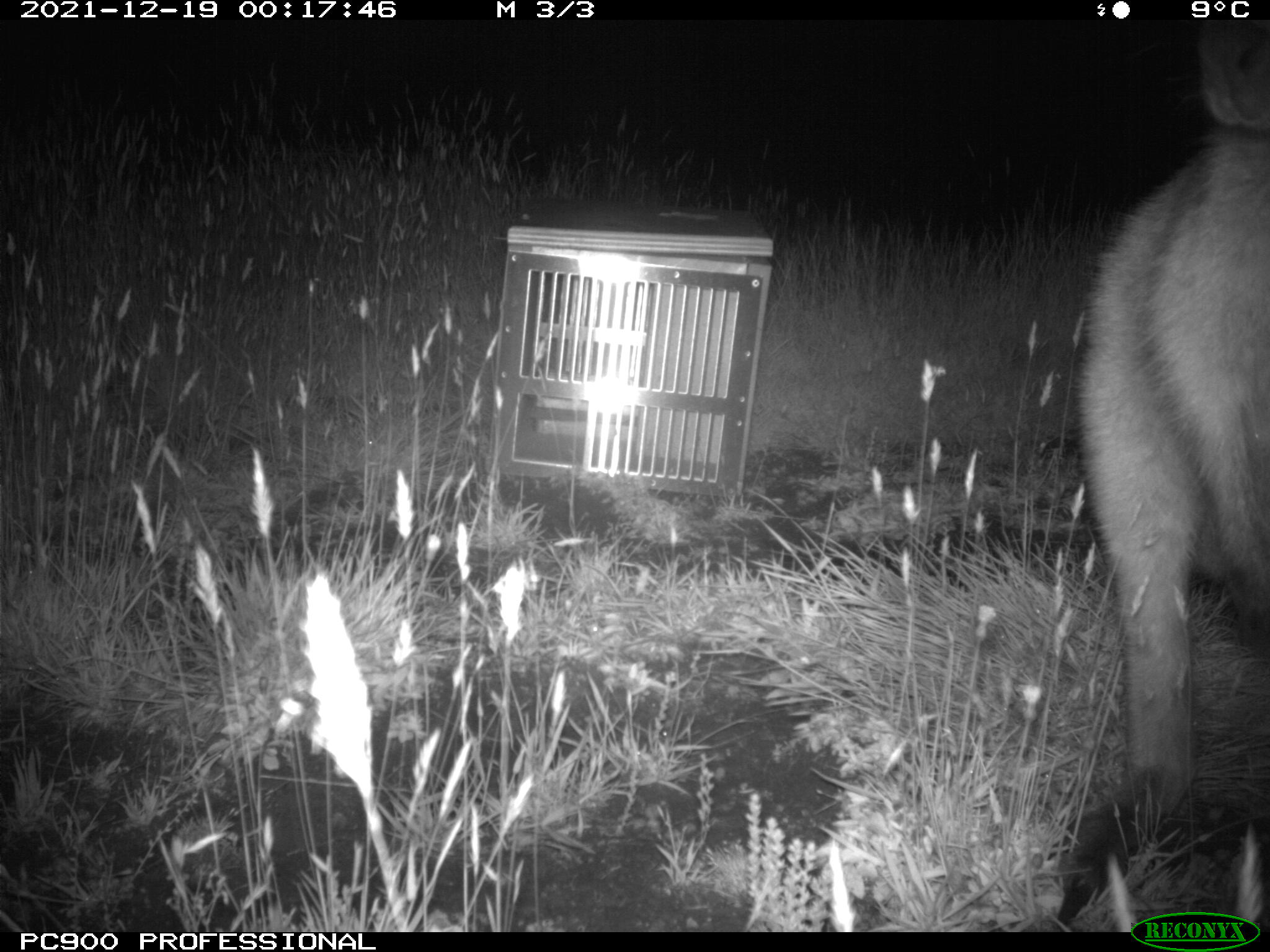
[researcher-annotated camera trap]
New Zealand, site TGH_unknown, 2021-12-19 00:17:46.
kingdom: Animalia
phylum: Chordata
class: Mammalia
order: Diprotodontia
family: Macropodidae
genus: Notamacropus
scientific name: Notamacropus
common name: wallaby